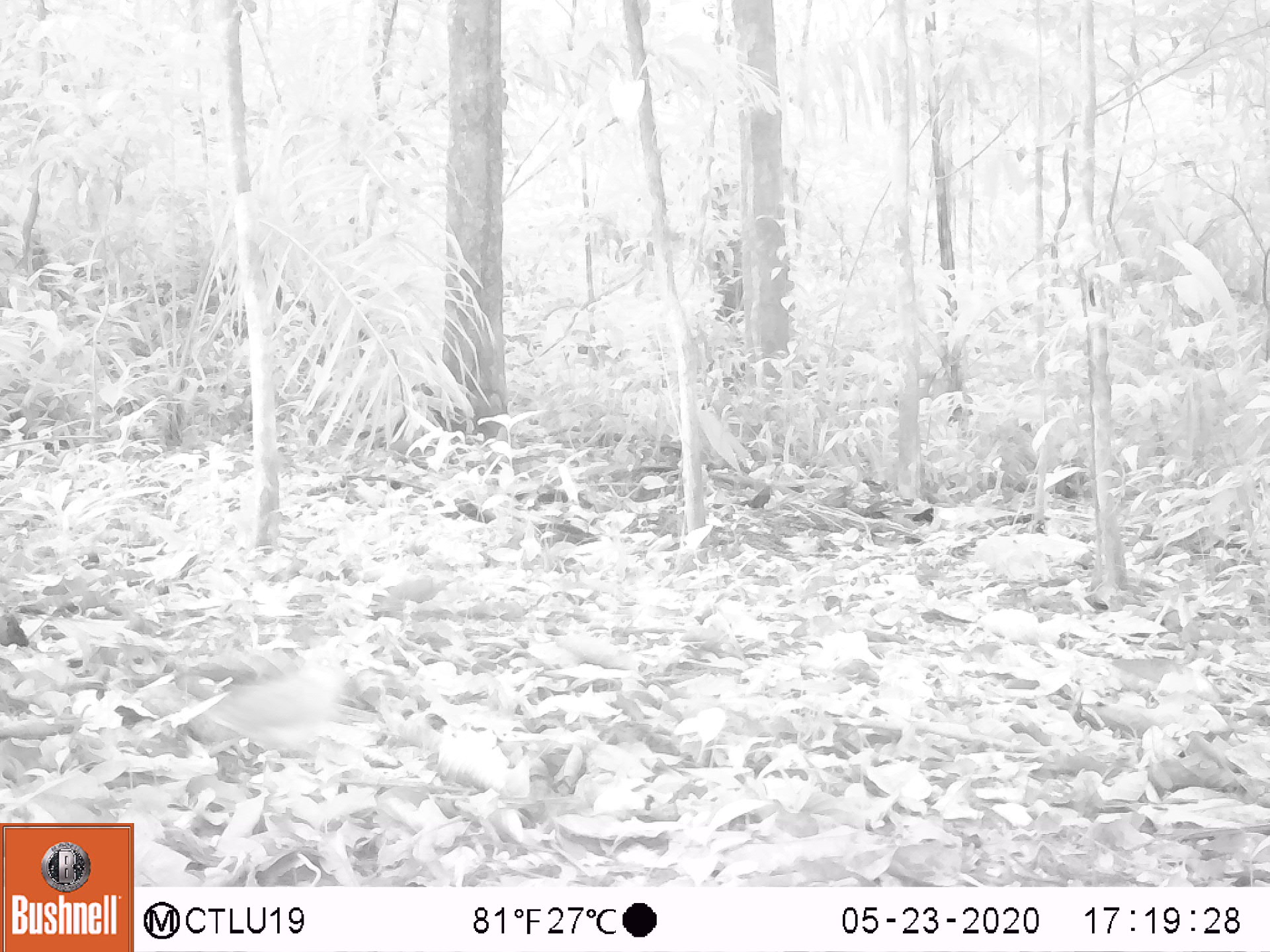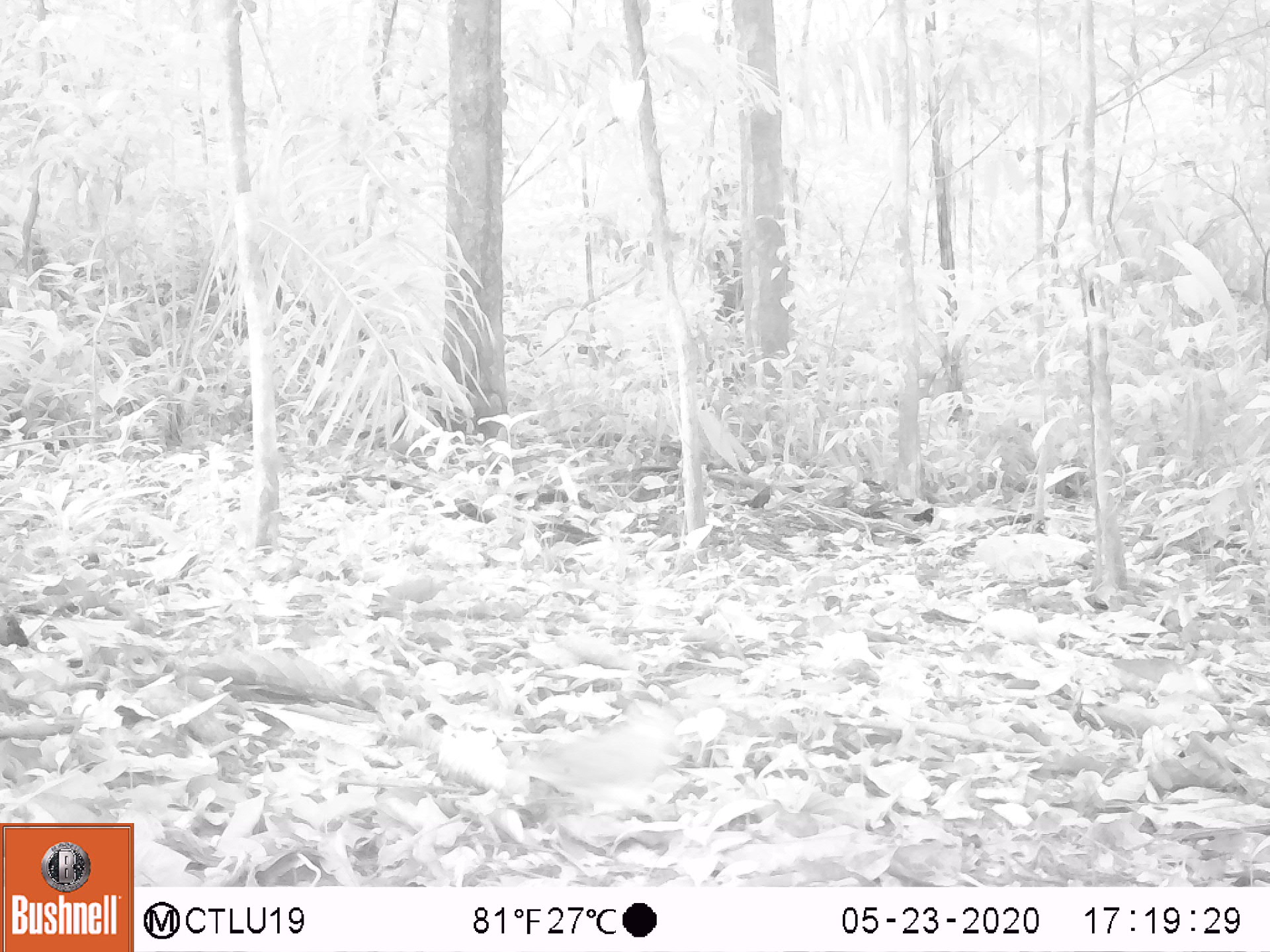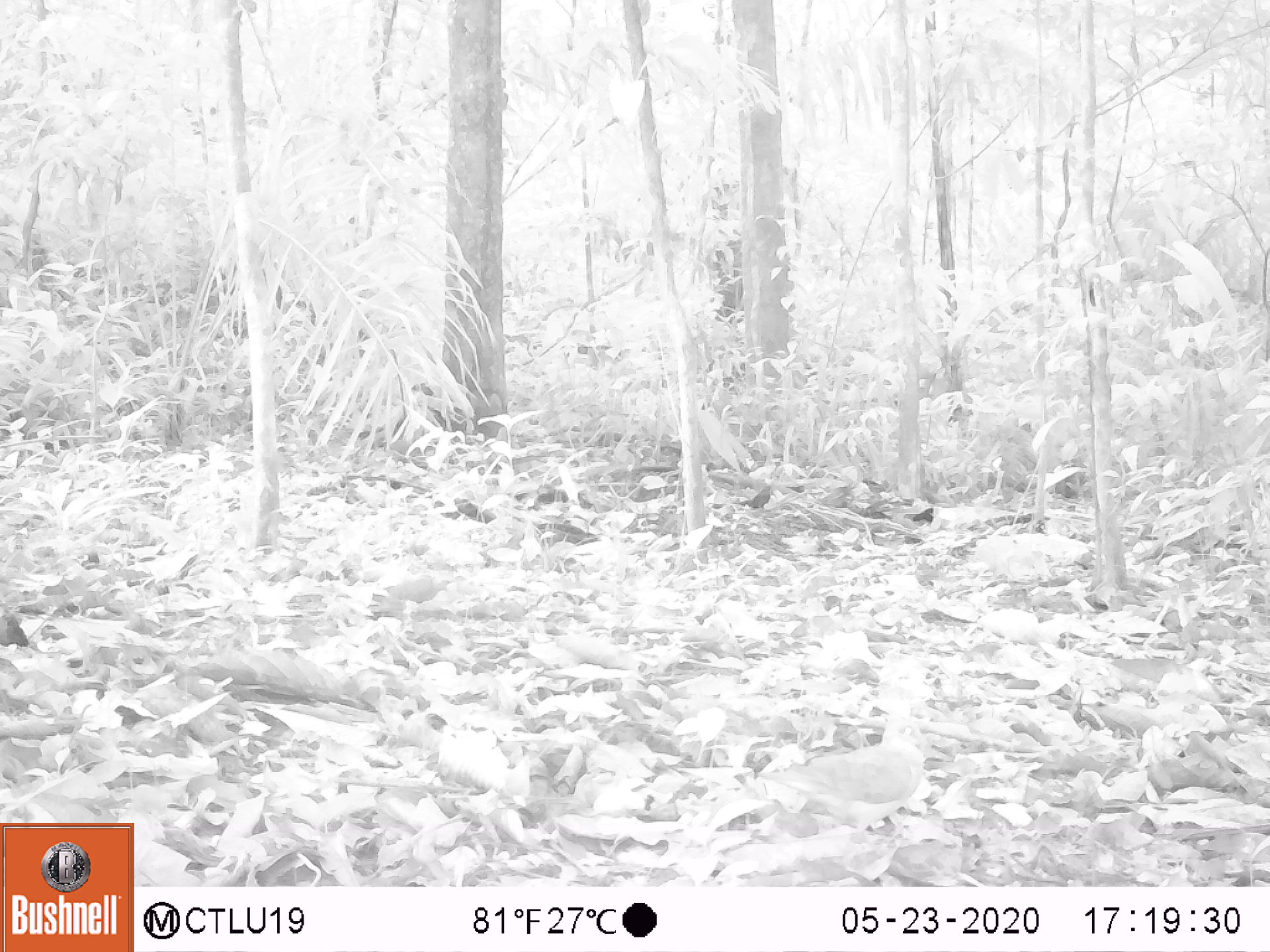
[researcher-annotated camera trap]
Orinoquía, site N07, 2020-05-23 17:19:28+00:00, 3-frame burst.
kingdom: Animalia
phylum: Chordata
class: Aves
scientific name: Aves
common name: bird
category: unknown bird